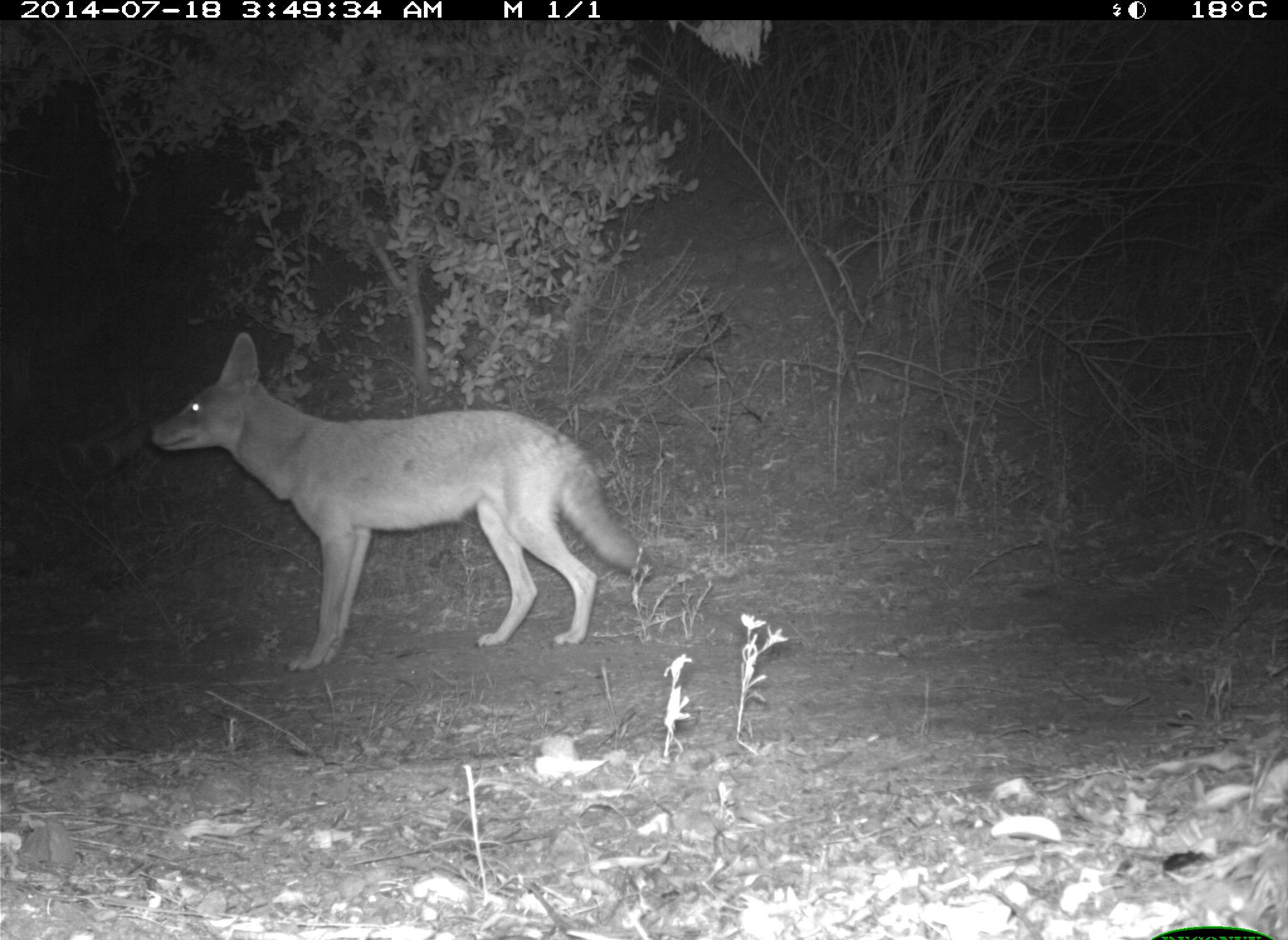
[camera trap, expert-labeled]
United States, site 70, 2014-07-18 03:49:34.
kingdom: Animalia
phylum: Chordata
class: Mammalia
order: Carnivora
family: Canidae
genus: Canis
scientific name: Canis latrans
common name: coyote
Coyote (Canis latrans).